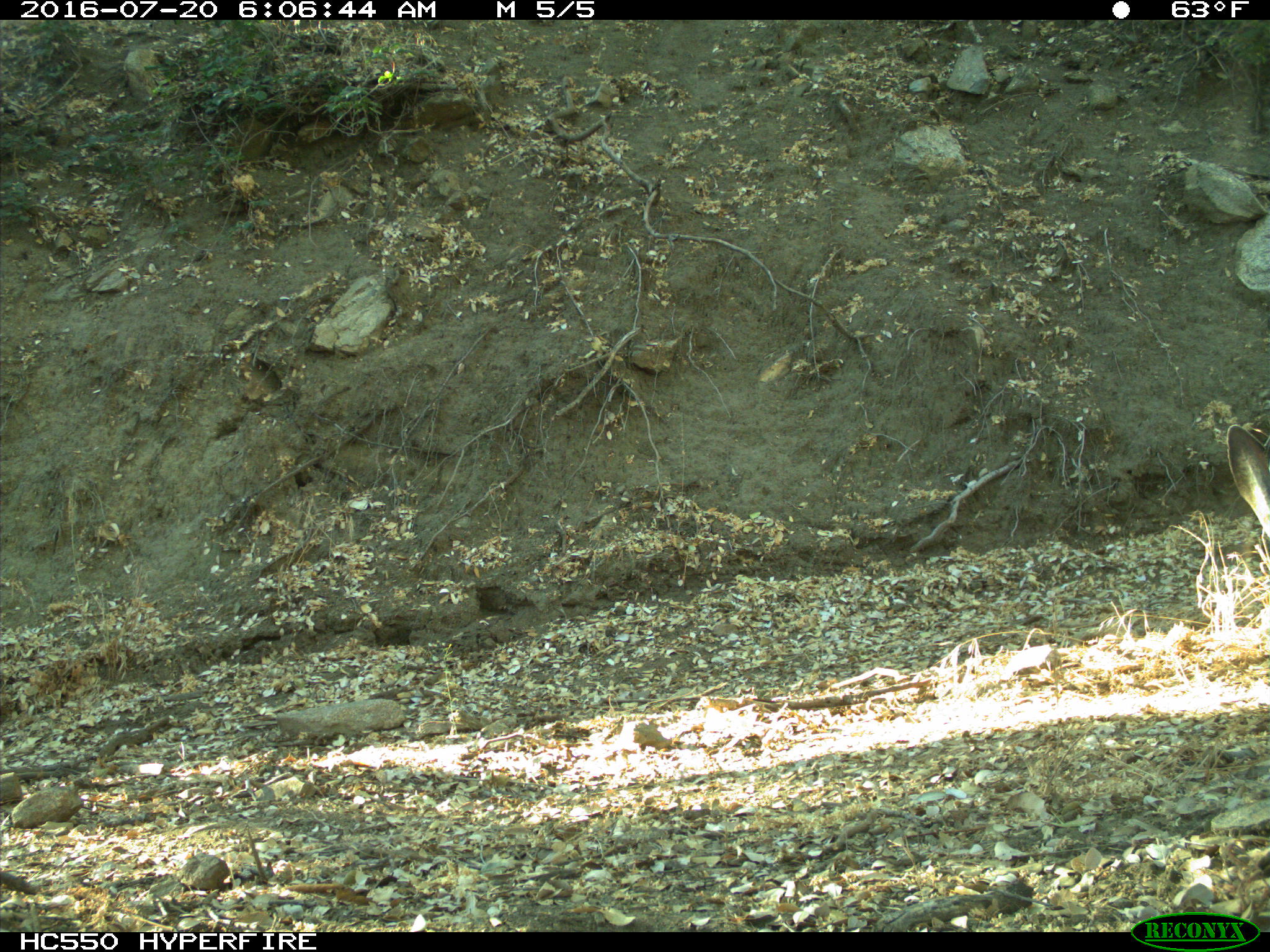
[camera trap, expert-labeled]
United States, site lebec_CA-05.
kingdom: Animalia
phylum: Chordata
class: Mammalia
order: Artiodactyla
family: Cervidae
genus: Odocoileus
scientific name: Odocoileus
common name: deer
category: unidentified deer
Unidentified deer (deer) (Odocoileus).